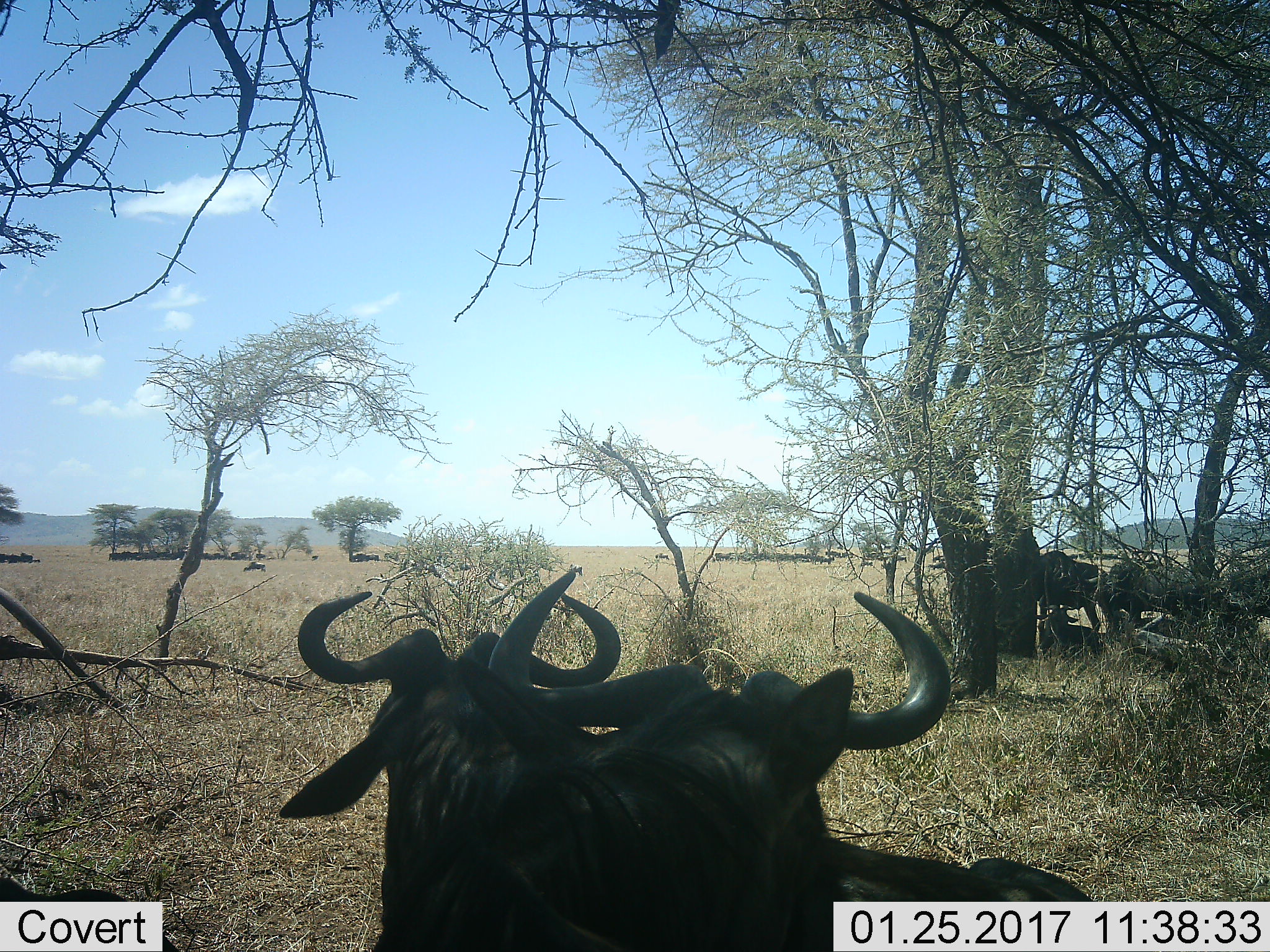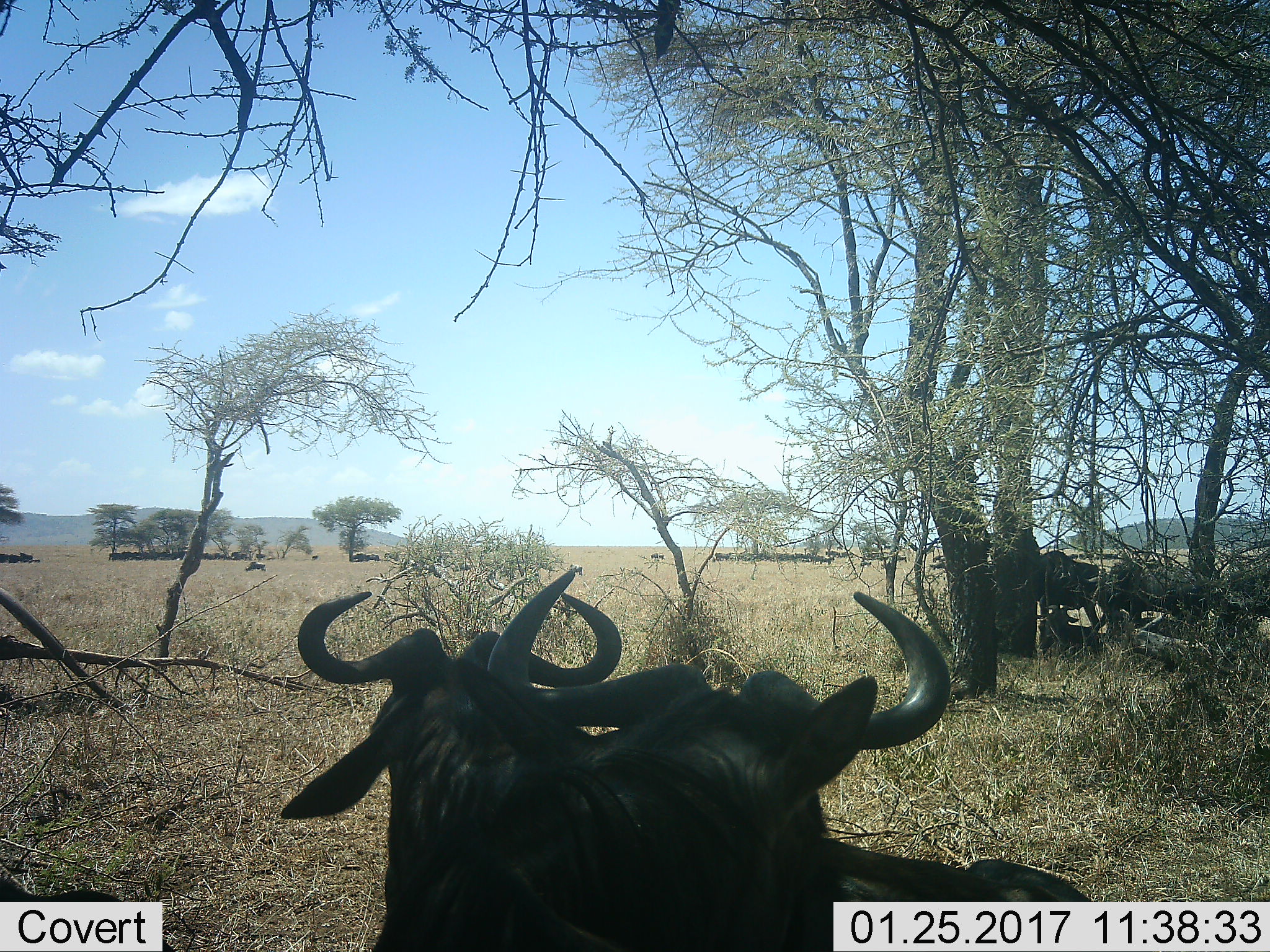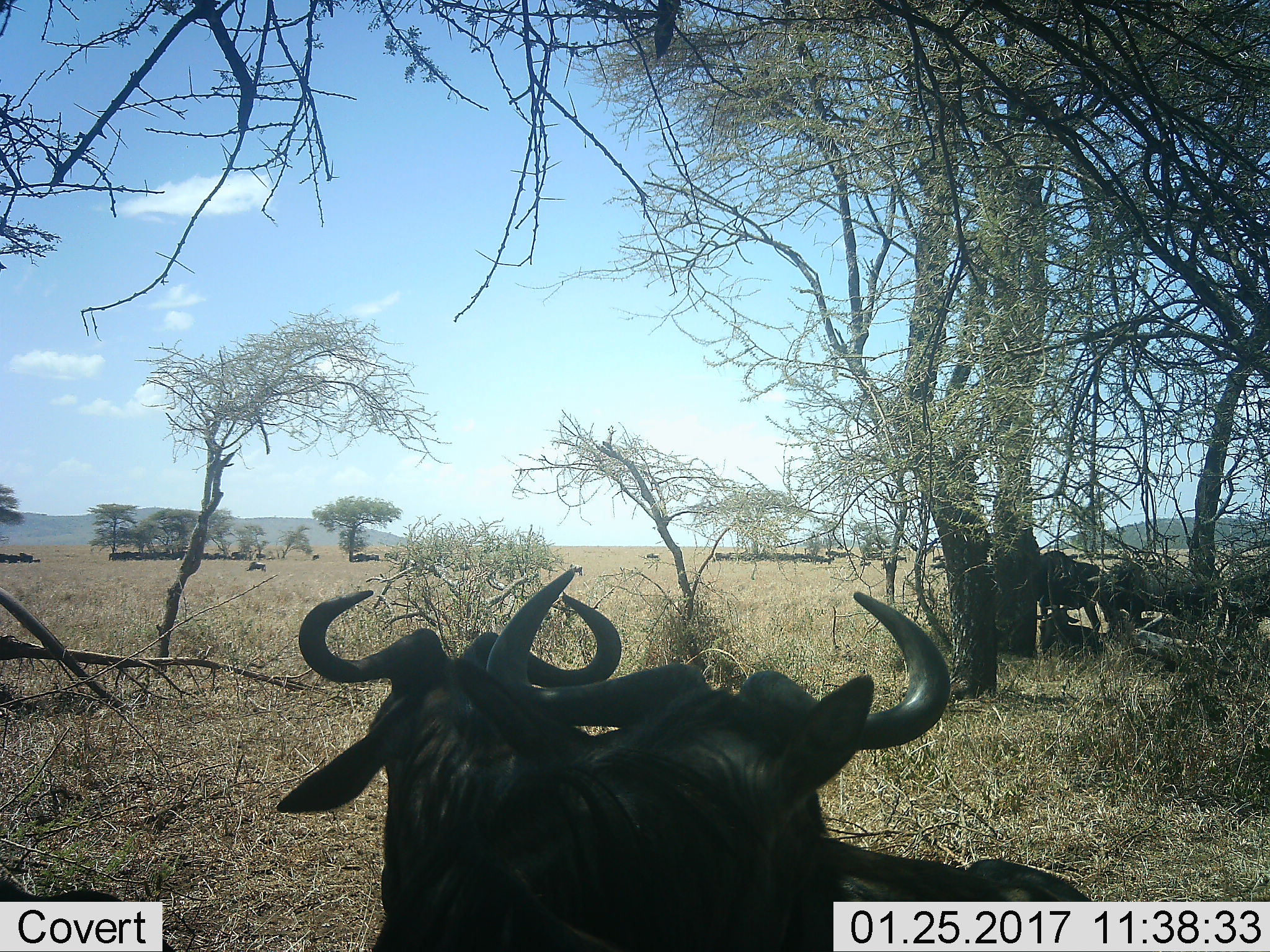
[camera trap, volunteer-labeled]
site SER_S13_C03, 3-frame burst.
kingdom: Animalia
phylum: Chordata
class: Mammalia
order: Artiodactyla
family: Bovidae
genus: Connochaetes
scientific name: Connochaetes taurinus taurinus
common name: blue wildebeest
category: wildebeestblue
Wildebeestblue (blue wildebeest) (Connochaetes taurinus taurinus), count 11-50. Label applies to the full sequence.